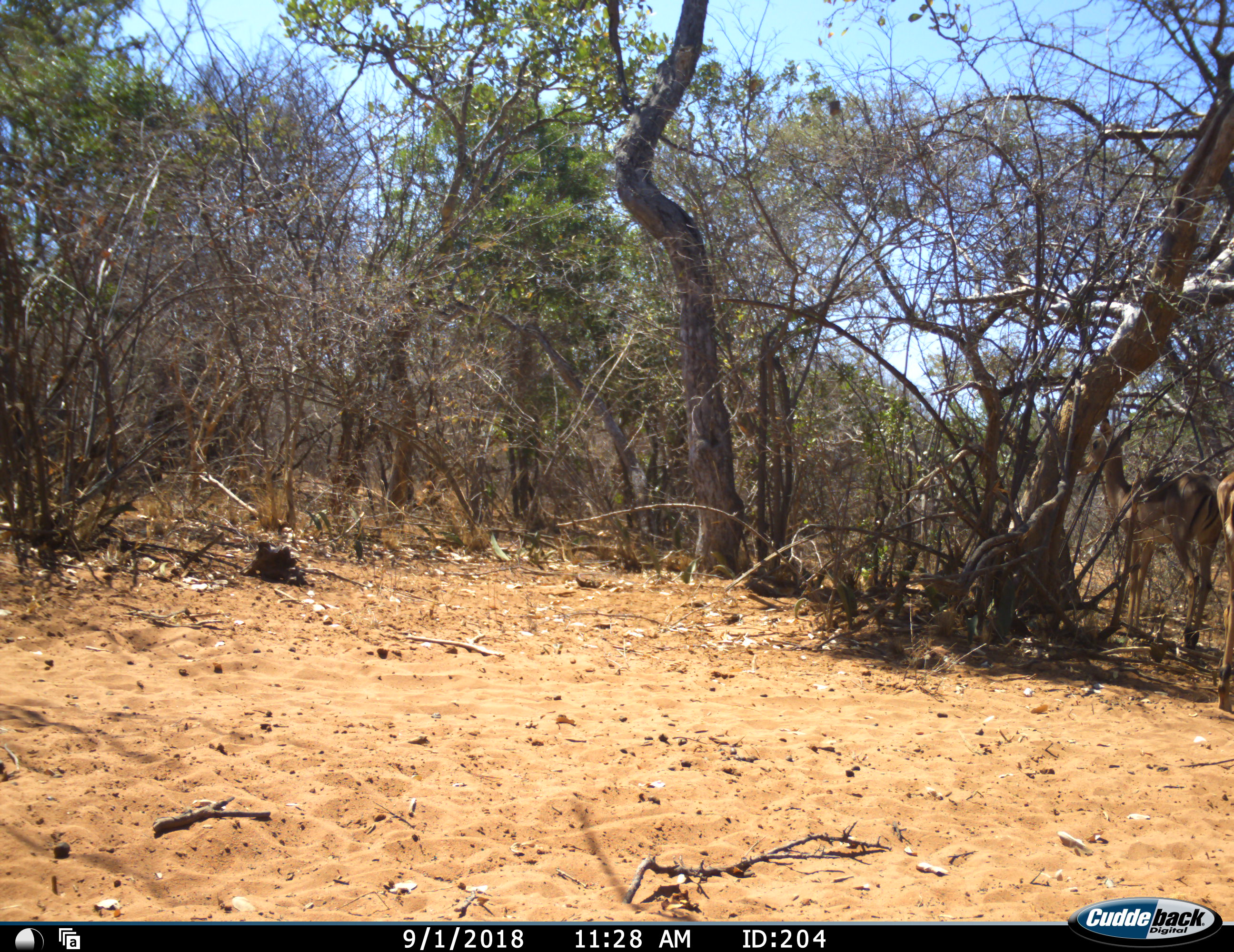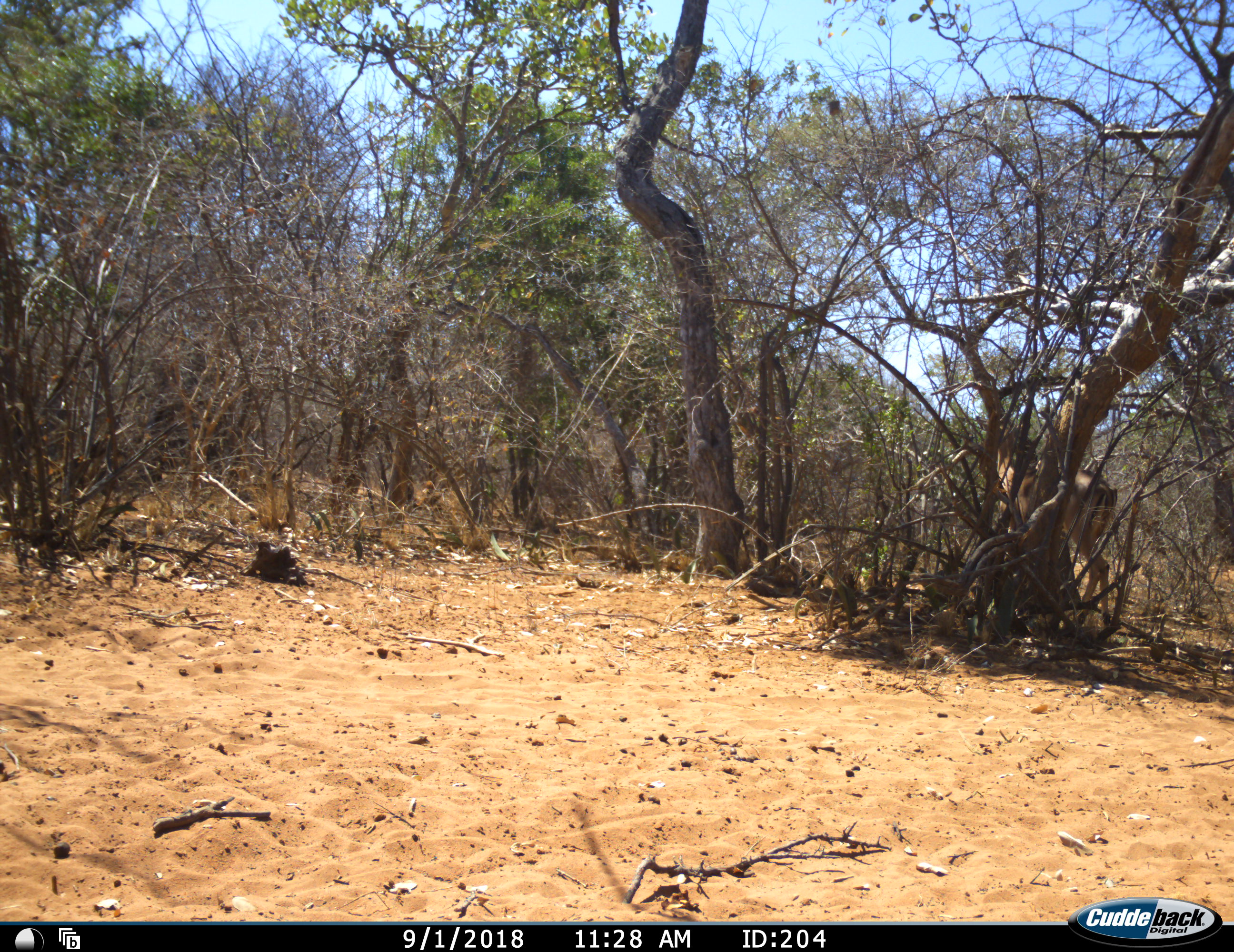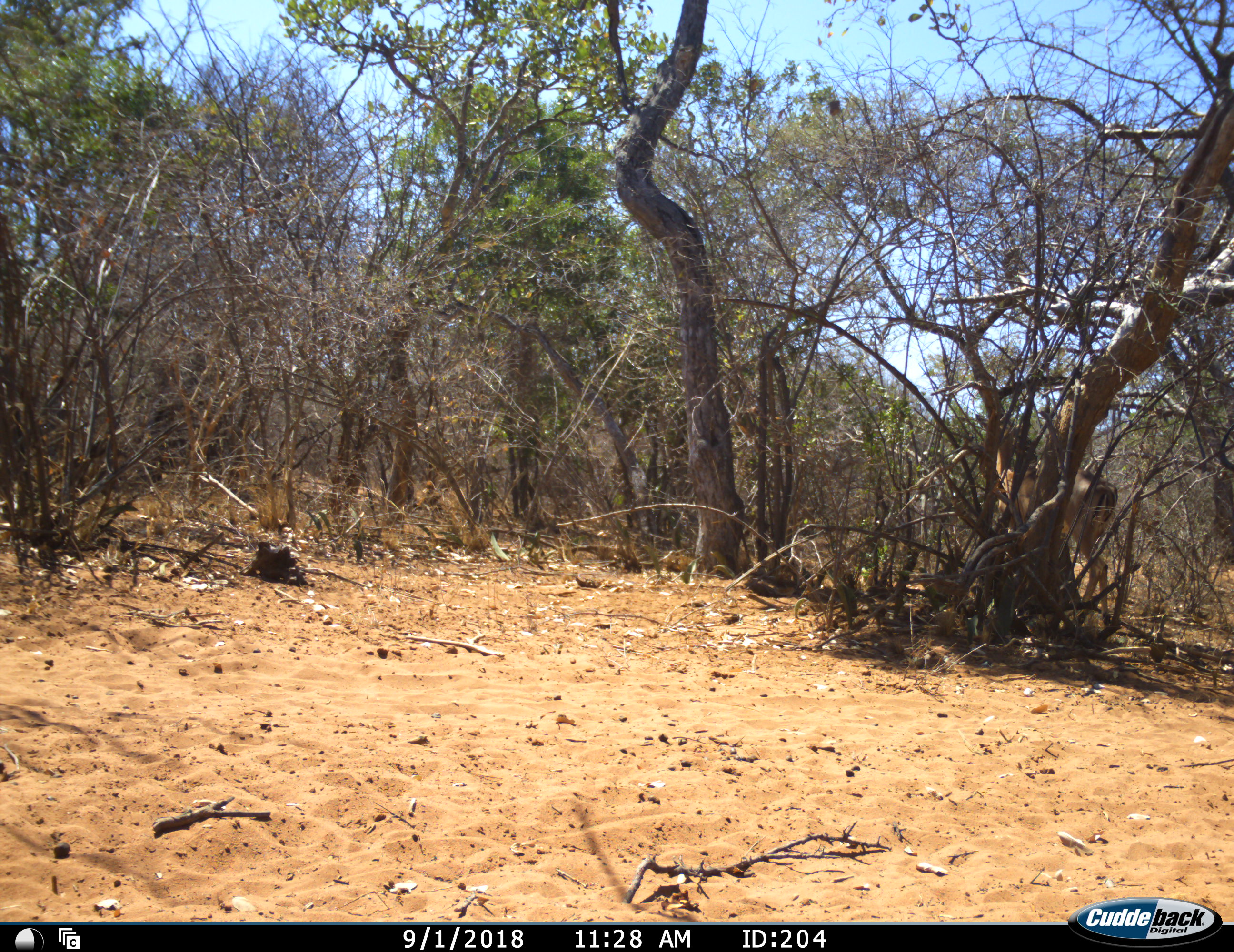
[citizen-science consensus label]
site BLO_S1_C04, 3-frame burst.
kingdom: Animalia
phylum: Chordata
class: Mammalia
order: Artiodactyla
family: Bovidae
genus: Aepyceros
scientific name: Aepyceros melampus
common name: impala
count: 2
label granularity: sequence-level